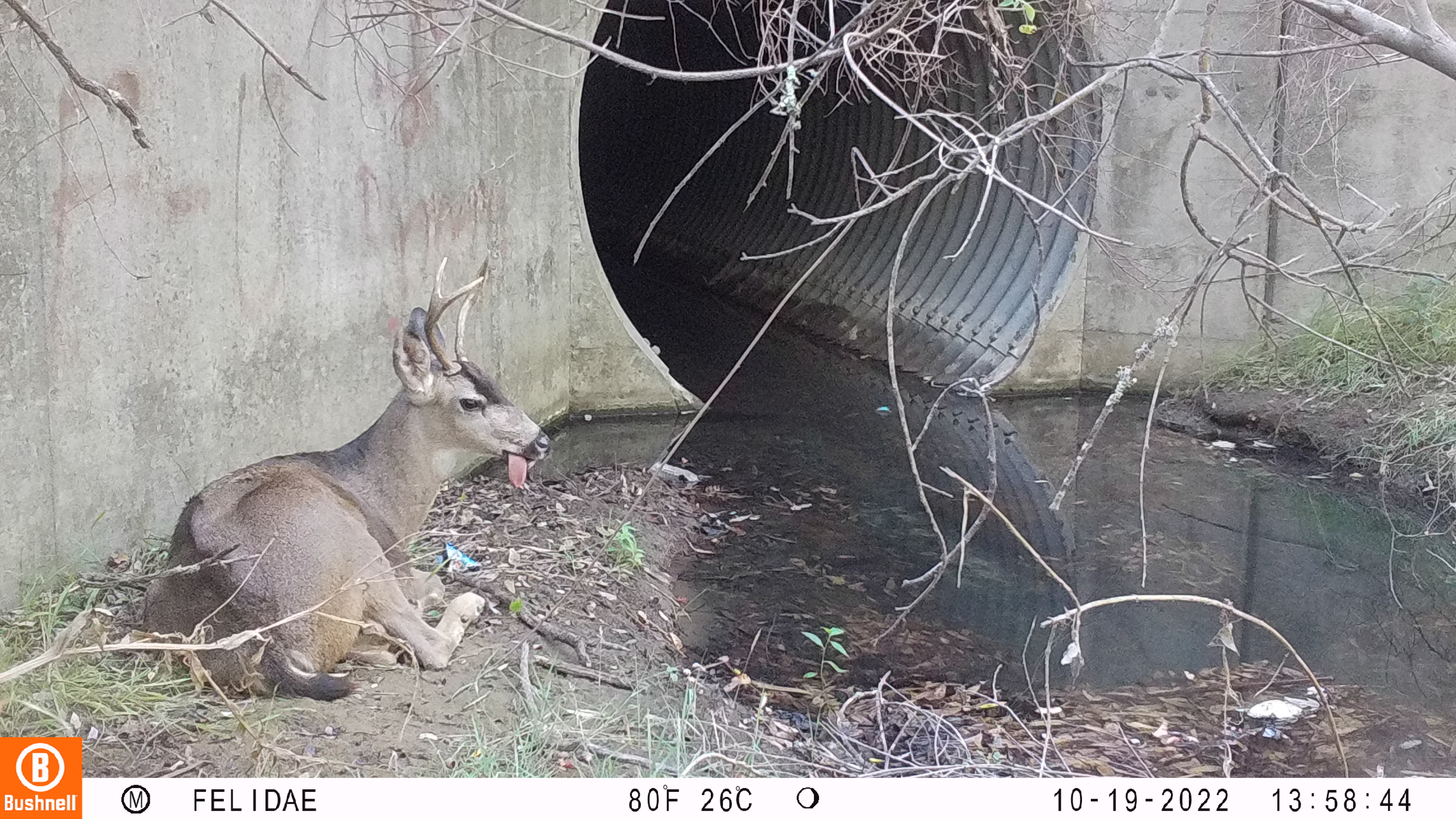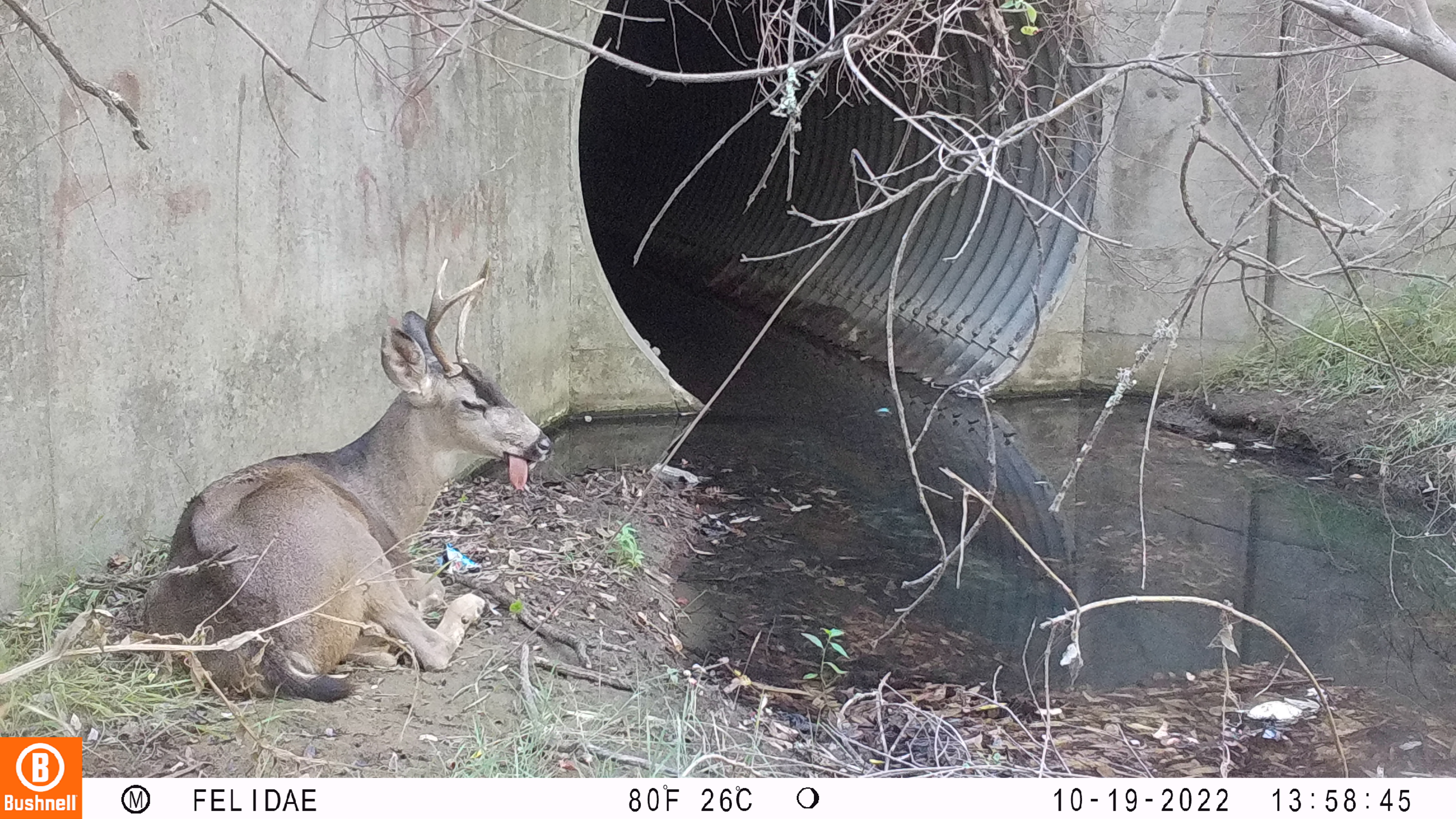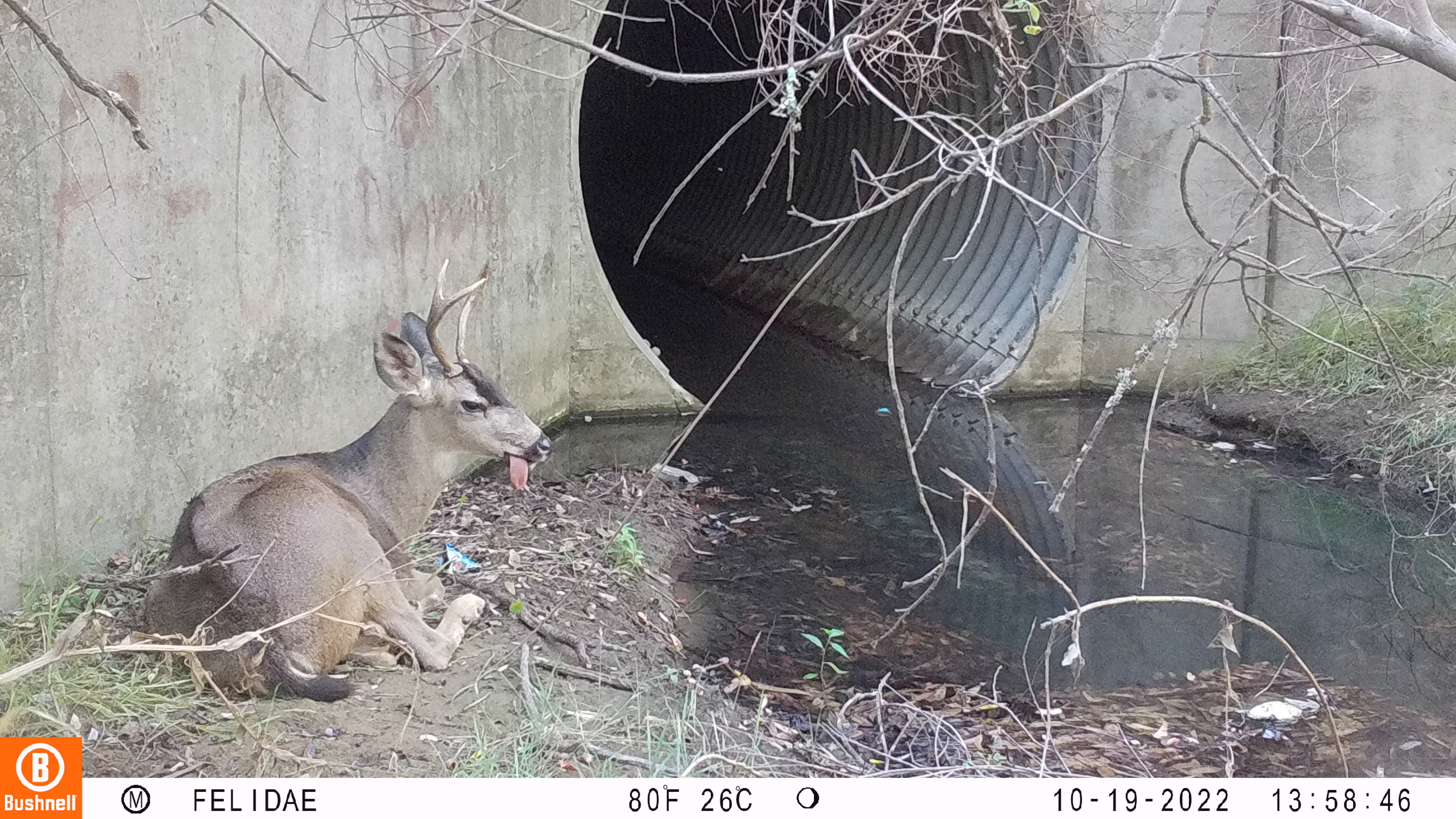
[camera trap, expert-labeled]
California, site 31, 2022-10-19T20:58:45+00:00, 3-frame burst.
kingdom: Animalia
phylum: Chordata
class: Mammalia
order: Artiodactyla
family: Cervidae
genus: Odocoileus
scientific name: Odocoileus hemionus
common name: mule deer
Mule deer (Odocoileus hemionus).